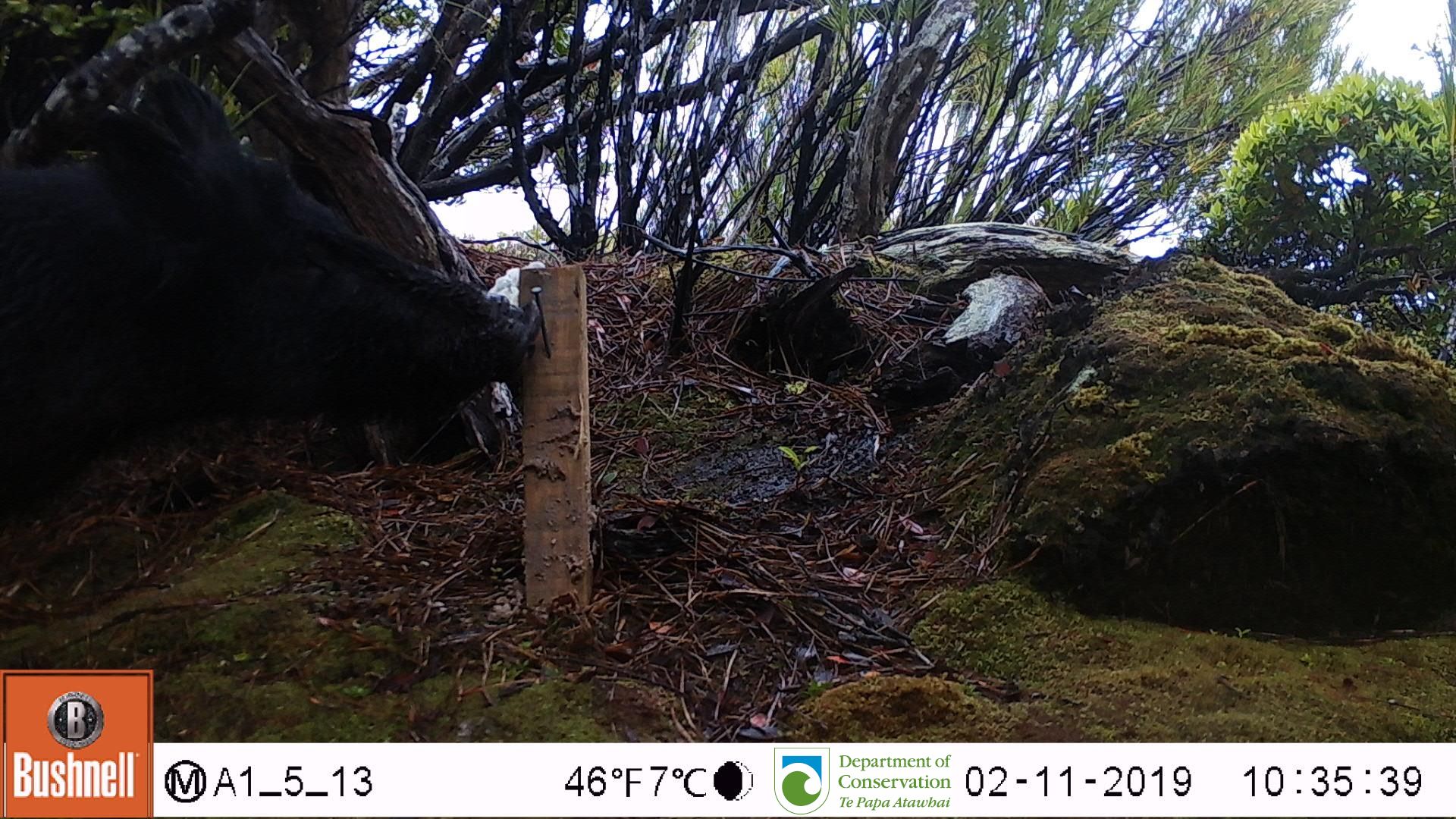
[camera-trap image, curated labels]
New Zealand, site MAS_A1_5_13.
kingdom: Animalia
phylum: Chordata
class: Mammalia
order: Artiodactyla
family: Suidae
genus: Sus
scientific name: Sus scrofa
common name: pig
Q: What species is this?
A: Pig (Sus scrofa).